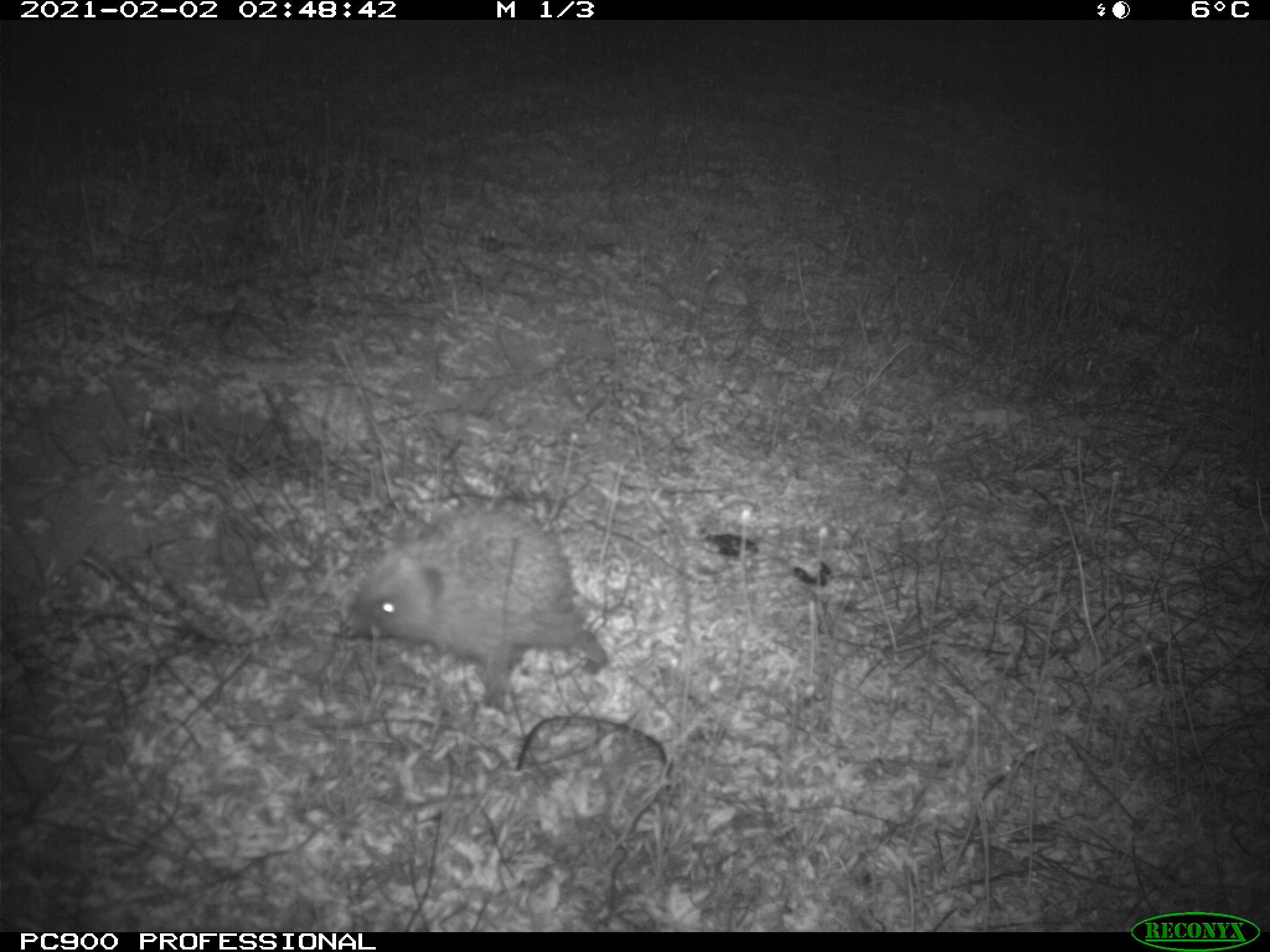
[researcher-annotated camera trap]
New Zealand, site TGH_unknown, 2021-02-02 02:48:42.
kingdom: Animalia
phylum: Chordata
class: Mammalia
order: Eulipotyphla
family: Erinaceidae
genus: Erinaceus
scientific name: Erinaceus europaeus europaeus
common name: european hedgehog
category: hedgehog